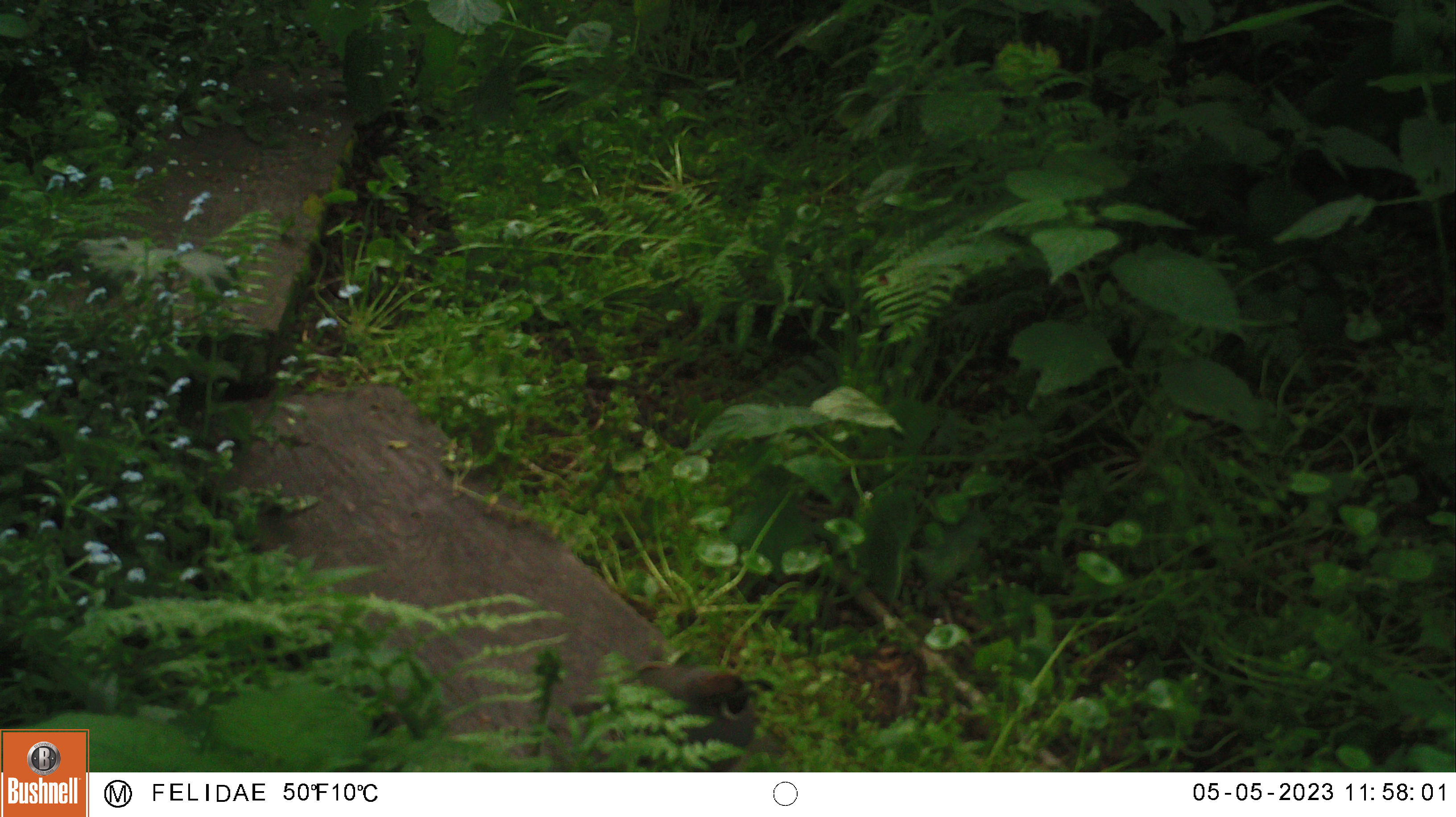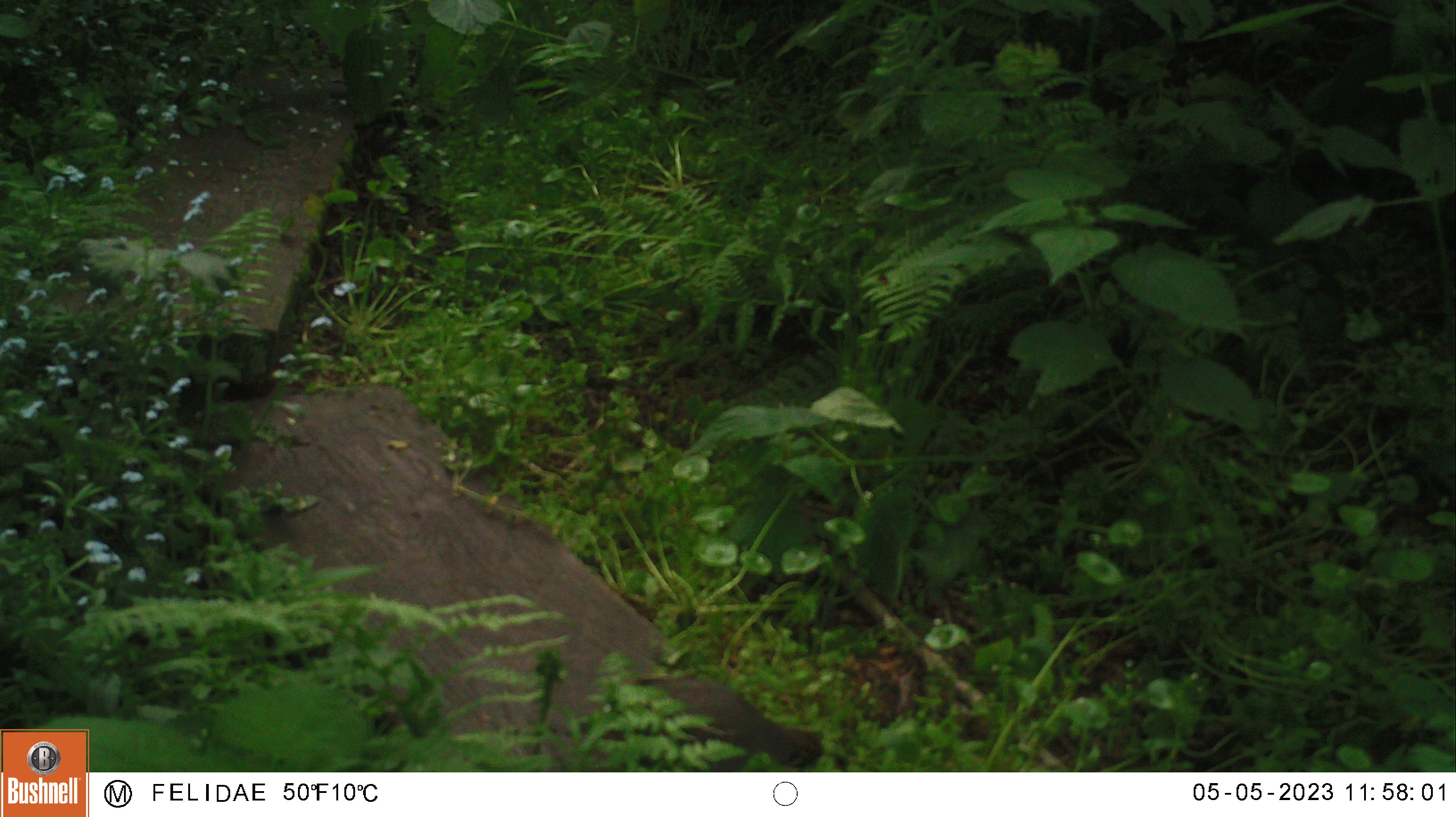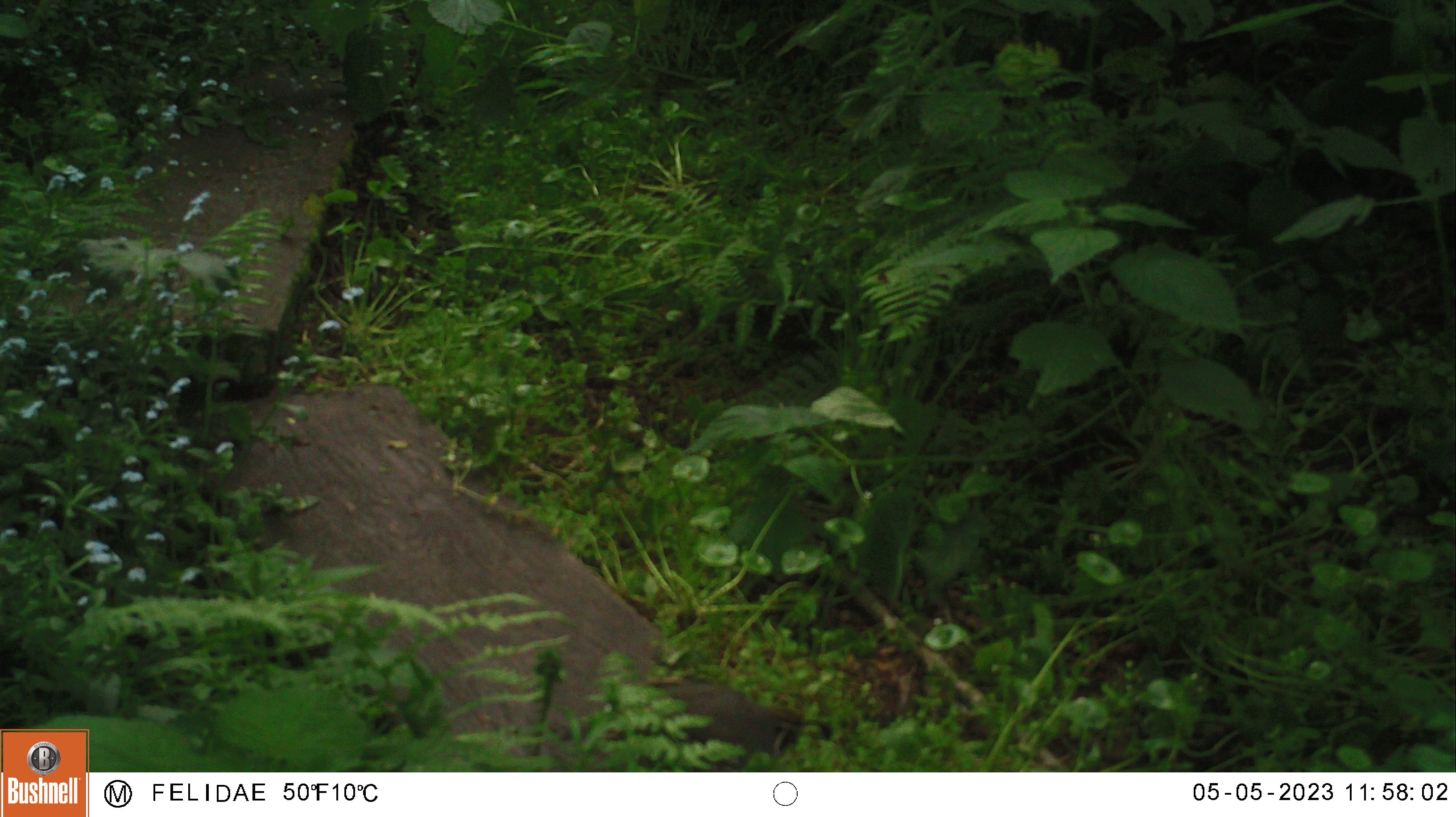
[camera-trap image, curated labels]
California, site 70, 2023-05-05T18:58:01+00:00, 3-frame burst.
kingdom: Animalia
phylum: Chordata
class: Aves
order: Galliformes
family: Odontophoridae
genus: Callipepla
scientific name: Callipepla californica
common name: california quail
California quail (Callipepla californica).